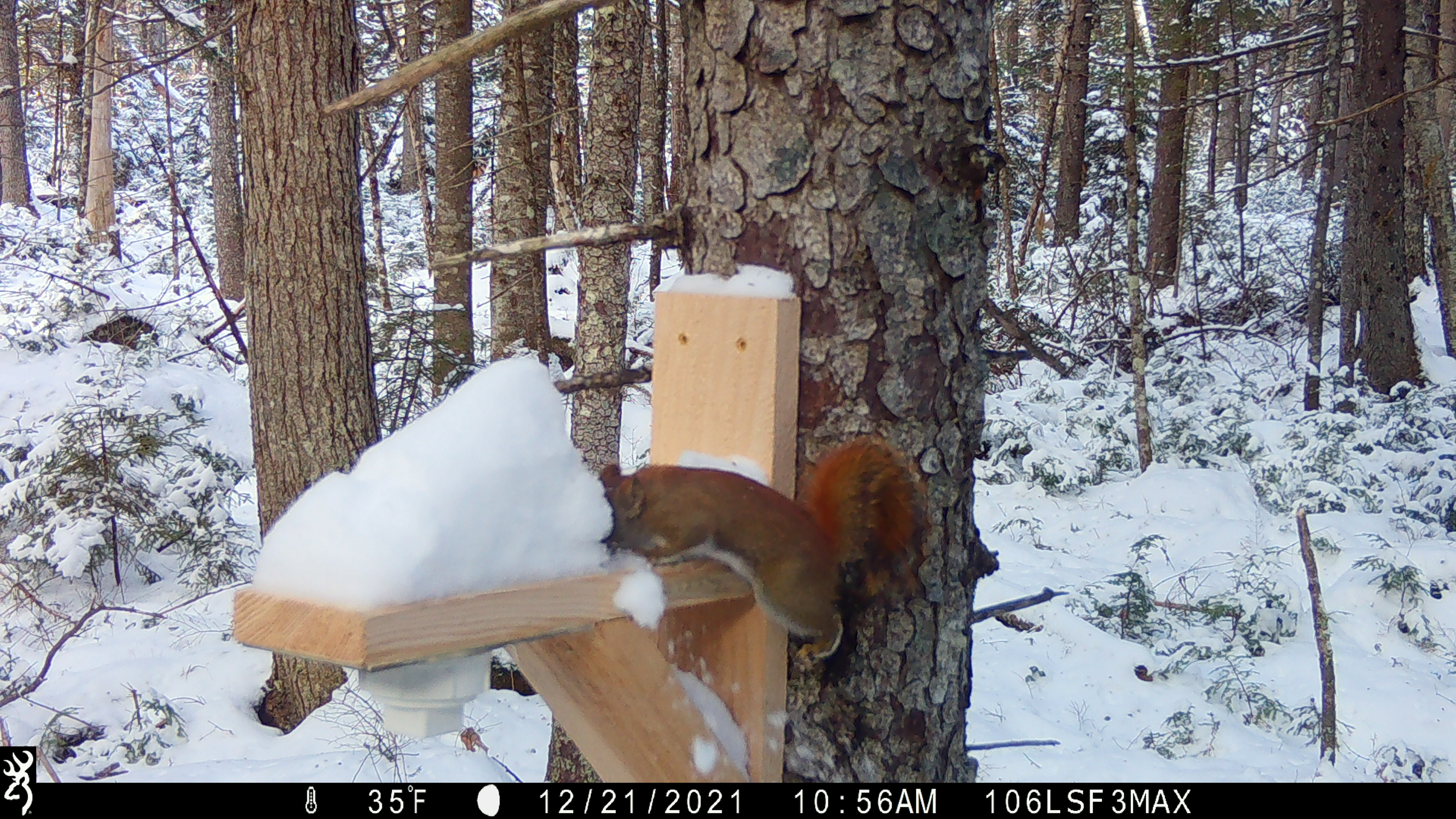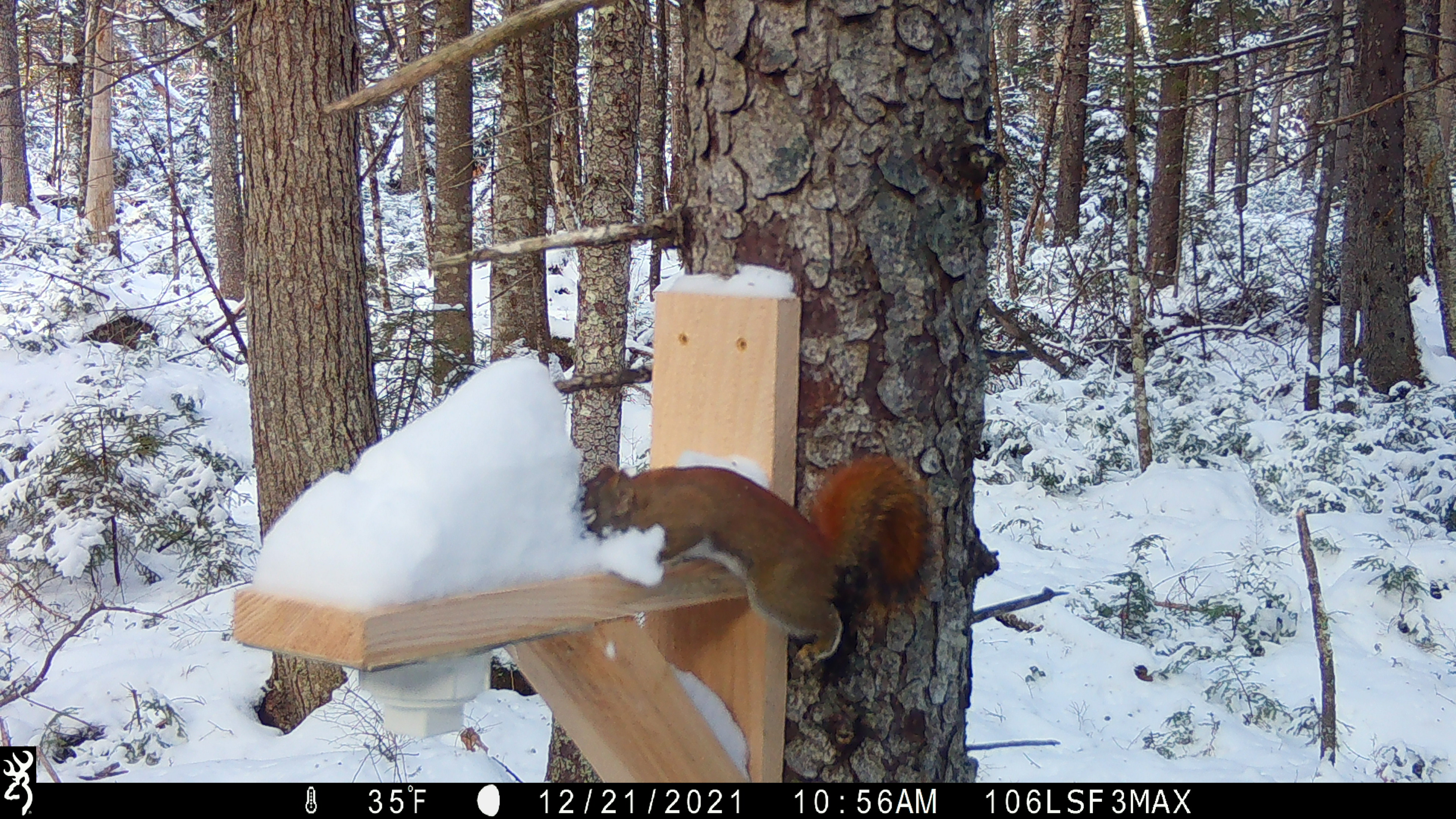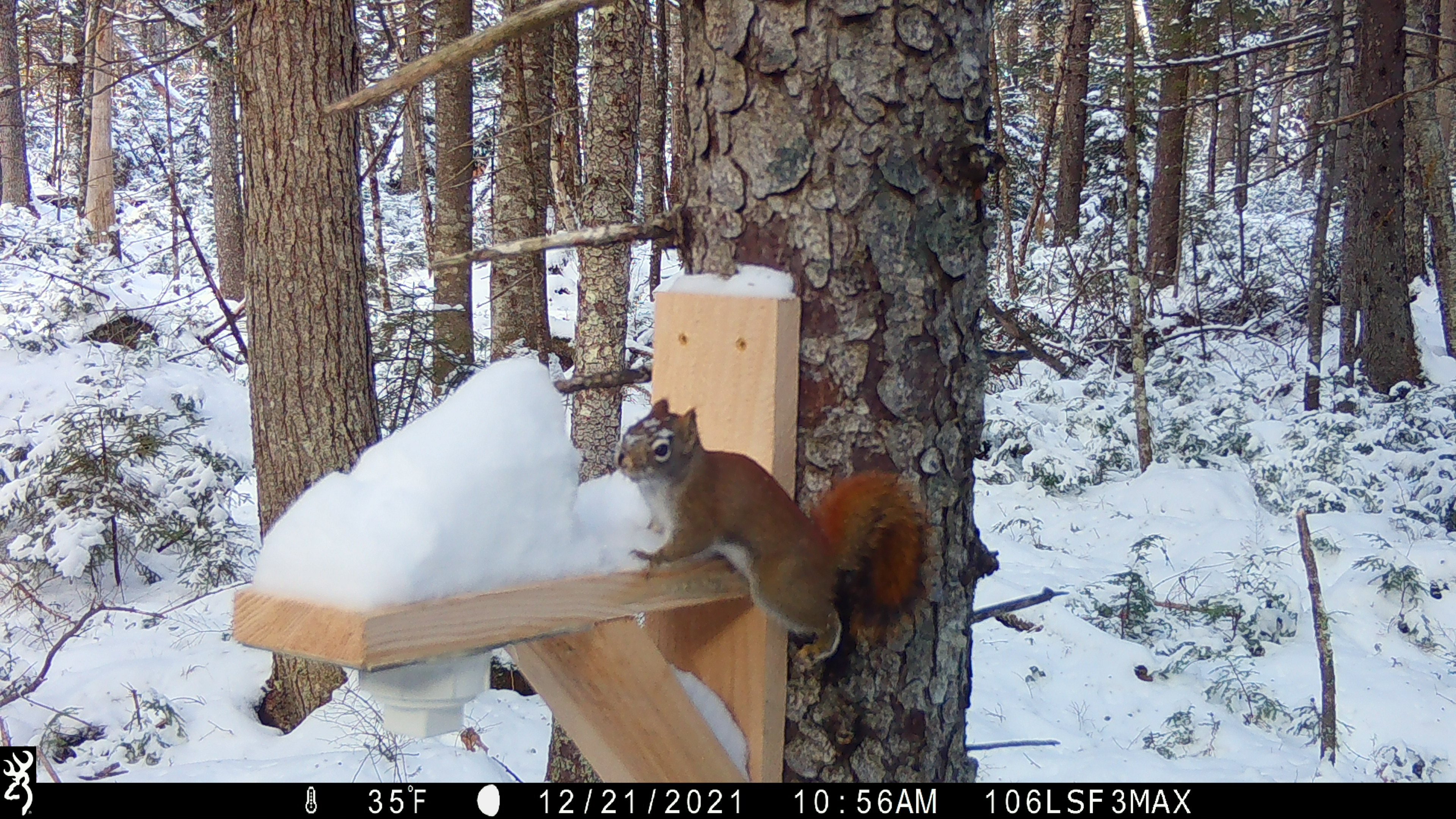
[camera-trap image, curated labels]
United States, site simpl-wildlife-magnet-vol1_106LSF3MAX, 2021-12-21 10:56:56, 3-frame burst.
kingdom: Animalia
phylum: Chordata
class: Mammalia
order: Rodentia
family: Sciuridae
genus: Tamiasciurus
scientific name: Tamiasciurus hudsonicus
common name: red squirrel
Red squirrel (Tamiasciurus hudsonicus).